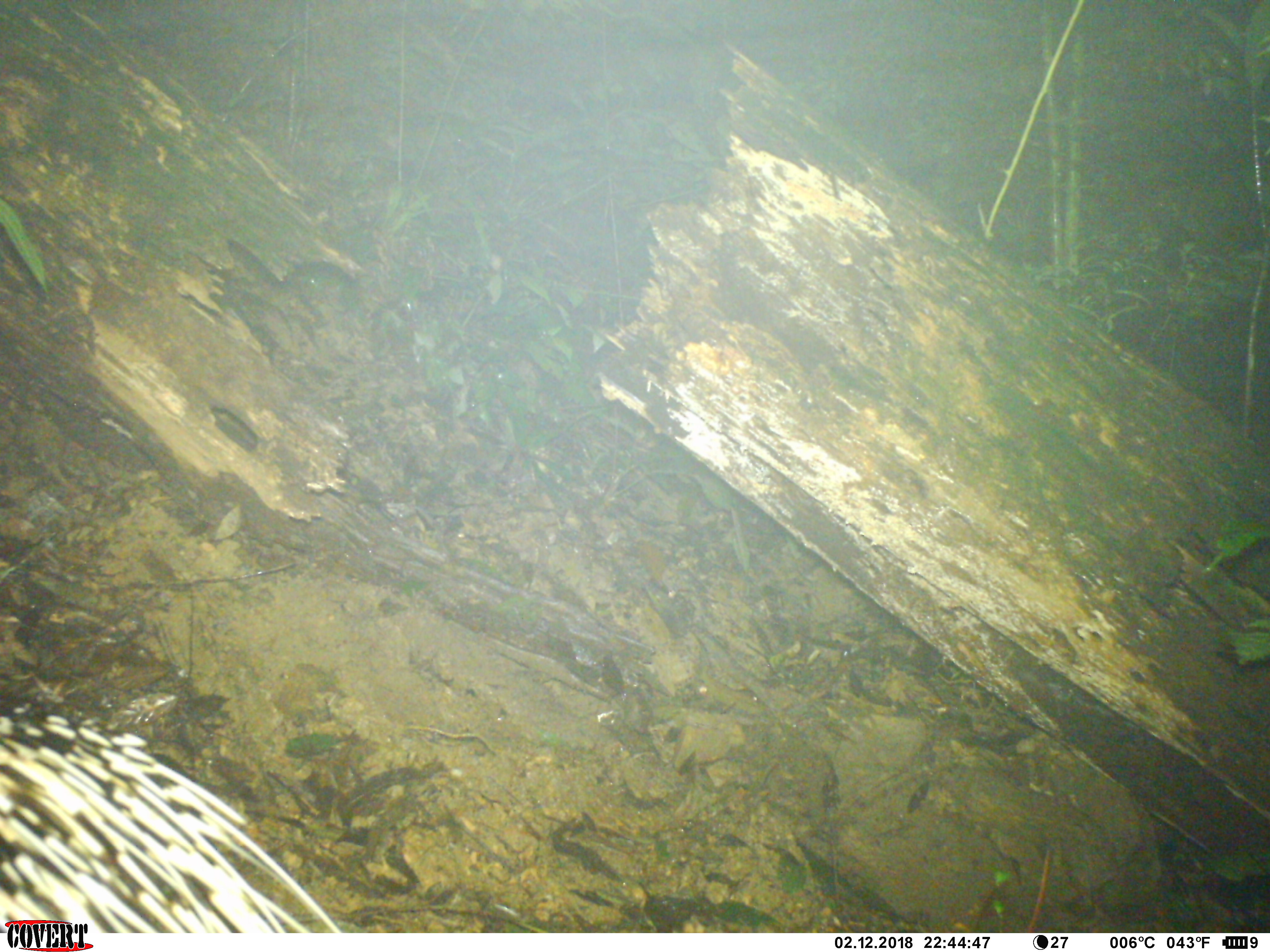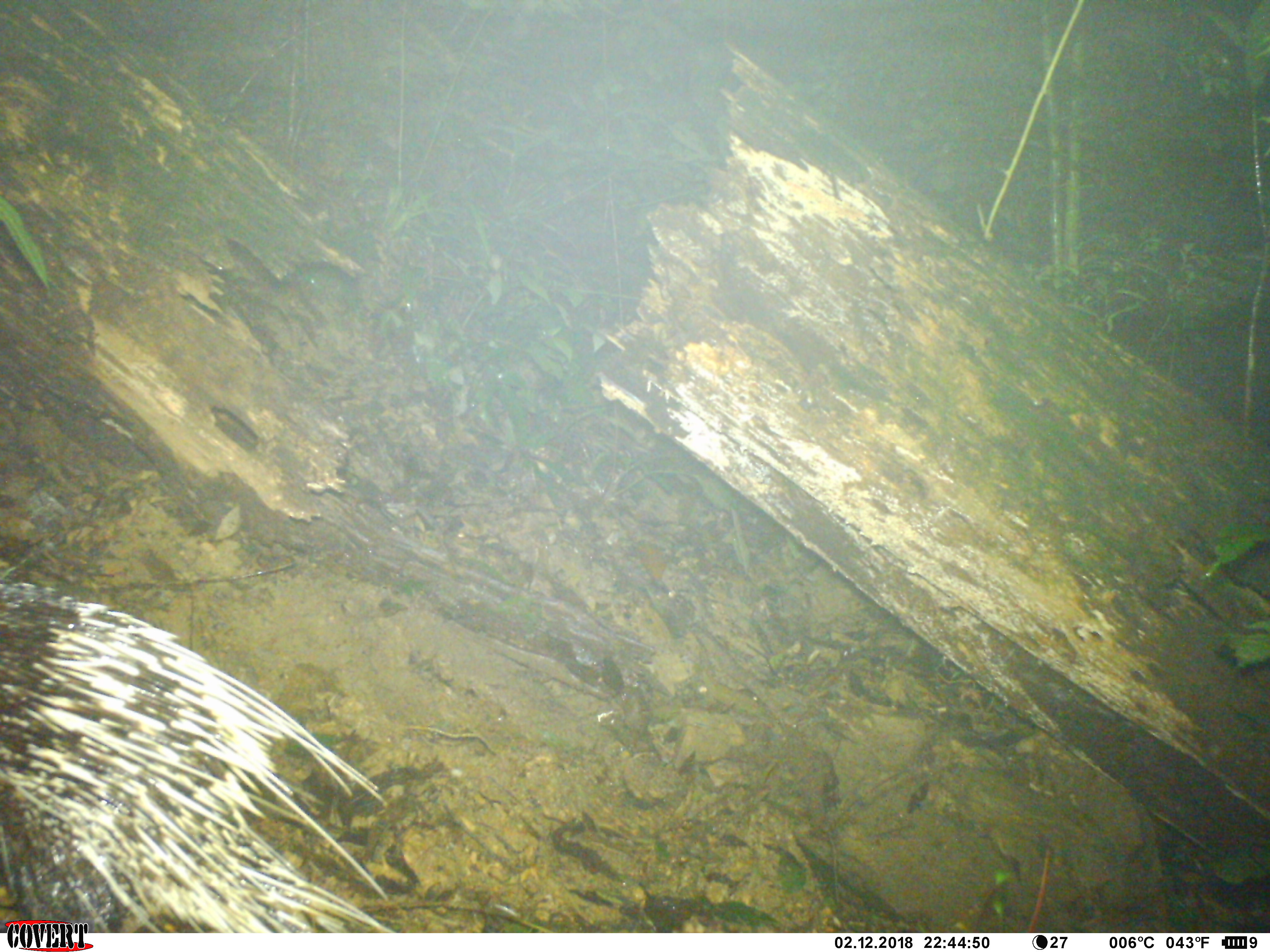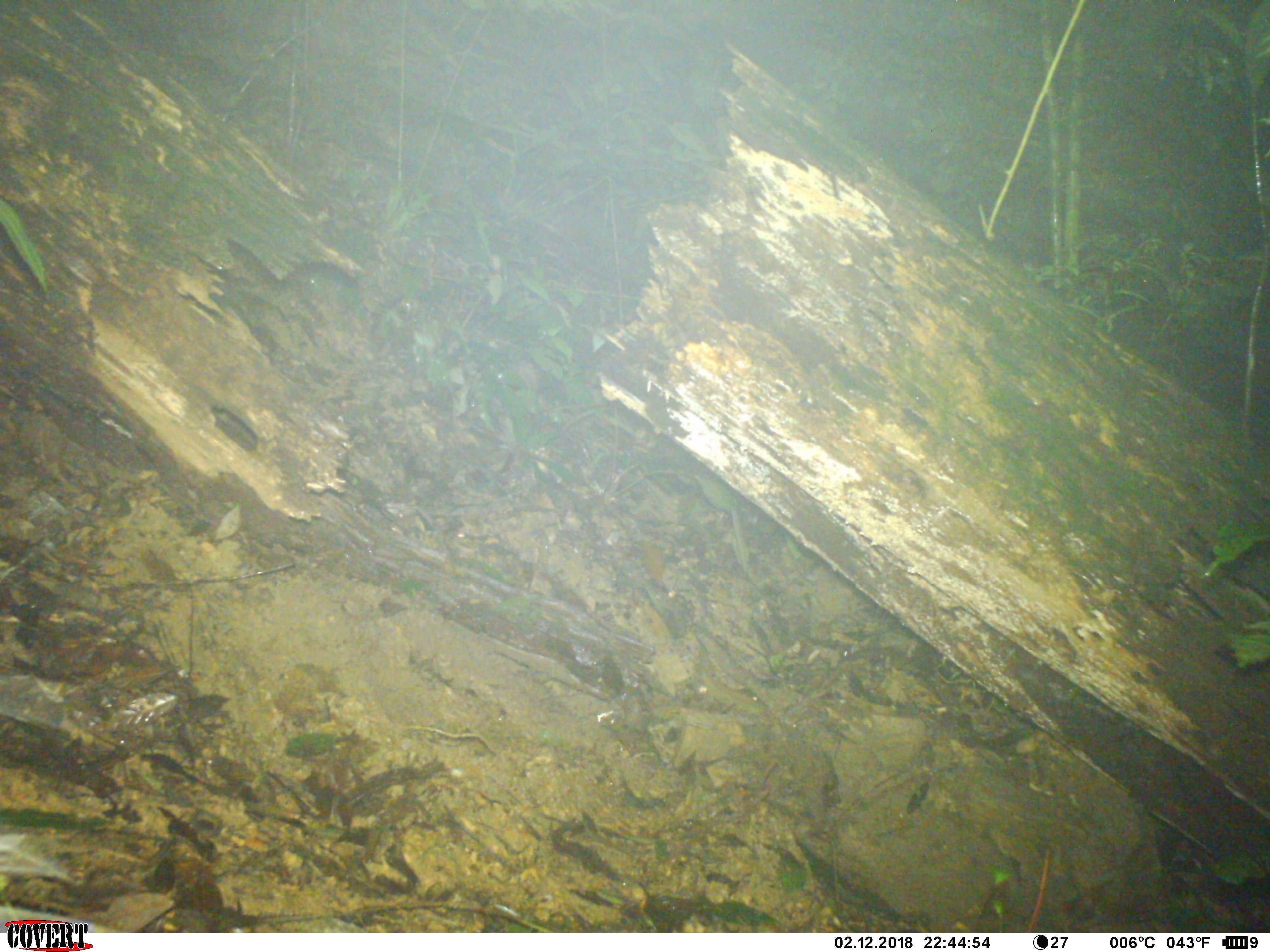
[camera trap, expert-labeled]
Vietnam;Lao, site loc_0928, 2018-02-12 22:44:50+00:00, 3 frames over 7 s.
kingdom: Animalia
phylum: Chordata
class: Mammalia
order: Rodentia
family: Hystricidae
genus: Hystrix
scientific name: Hystrix brachyura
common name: malayan porcupine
Malayan porcupine (Hystrix brachyura). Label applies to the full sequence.